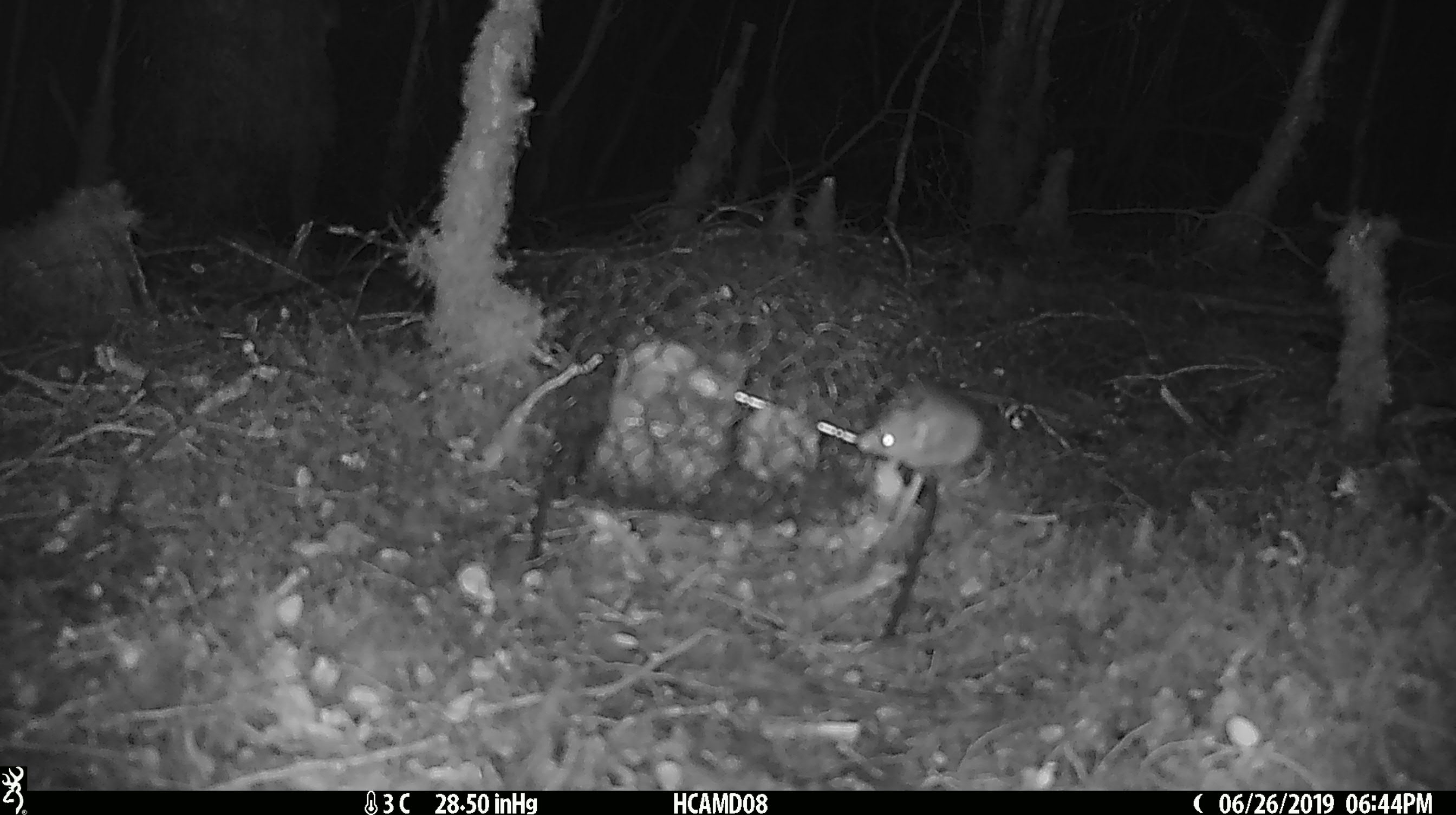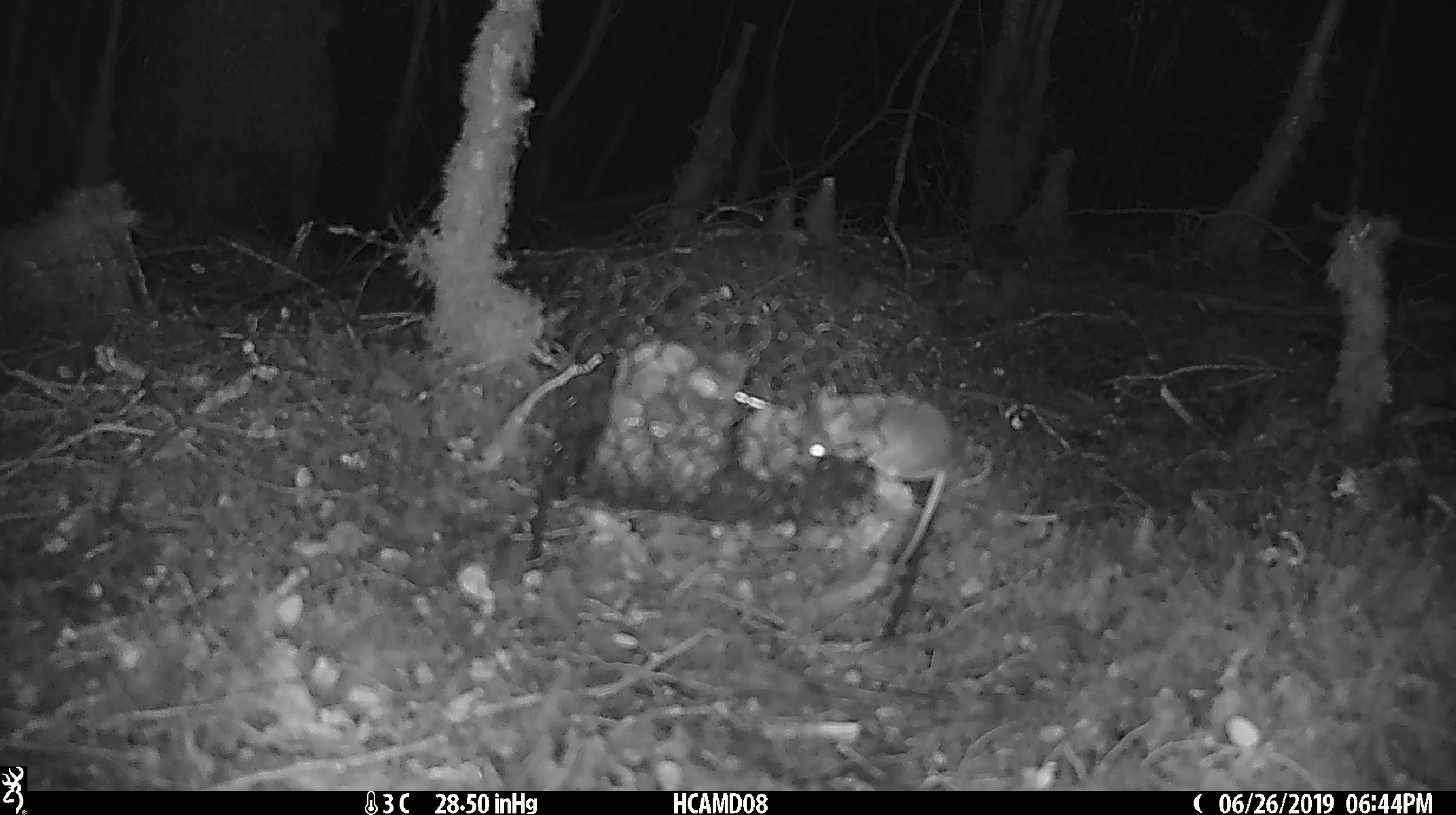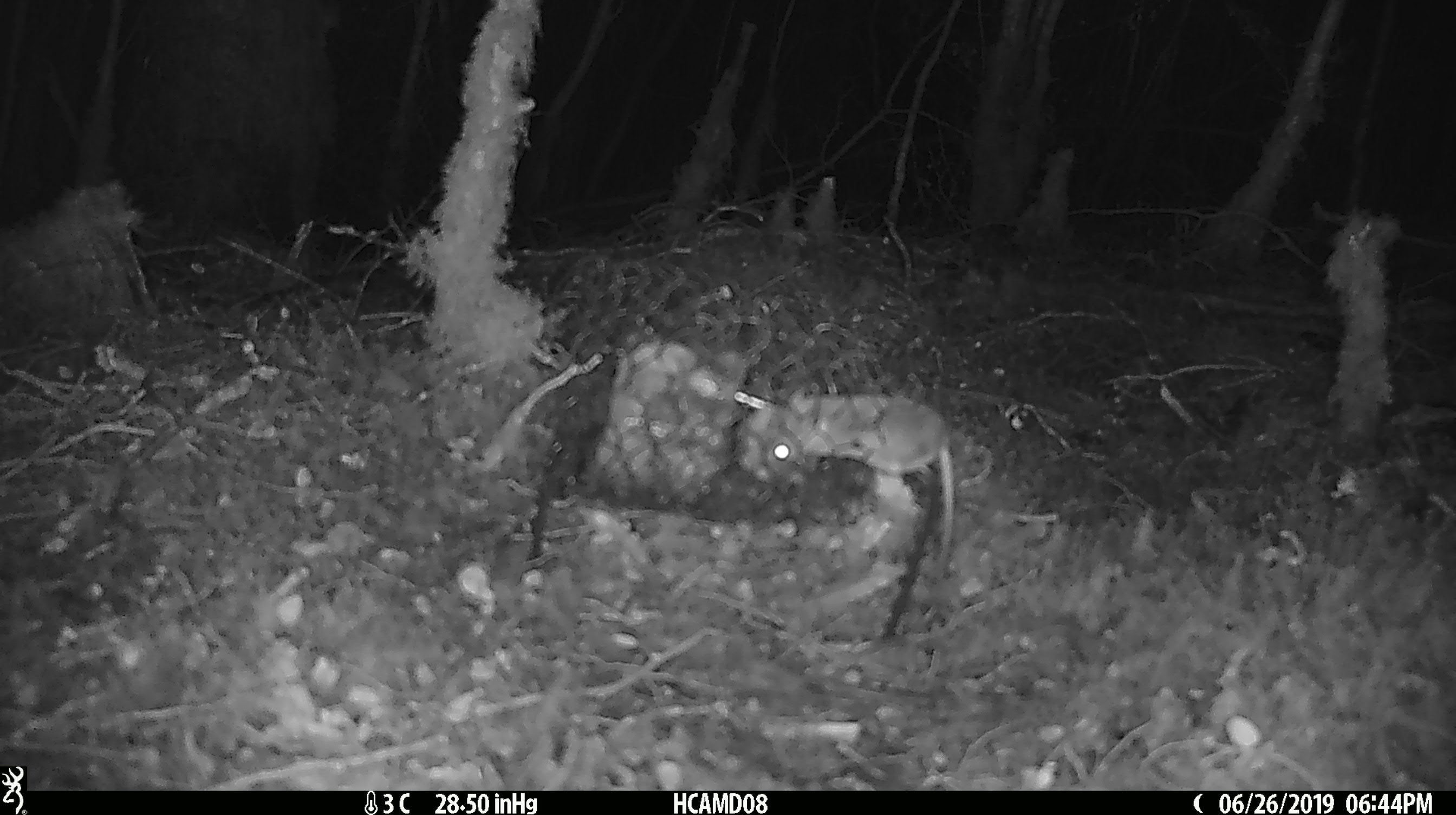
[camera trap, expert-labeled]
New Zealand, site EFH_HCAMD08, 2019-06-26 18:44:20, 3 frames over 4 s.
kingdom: Animalia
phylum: Chordata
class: Mammalia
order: Rodentia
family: Muridae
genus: Mus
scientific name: Mus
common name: mouse